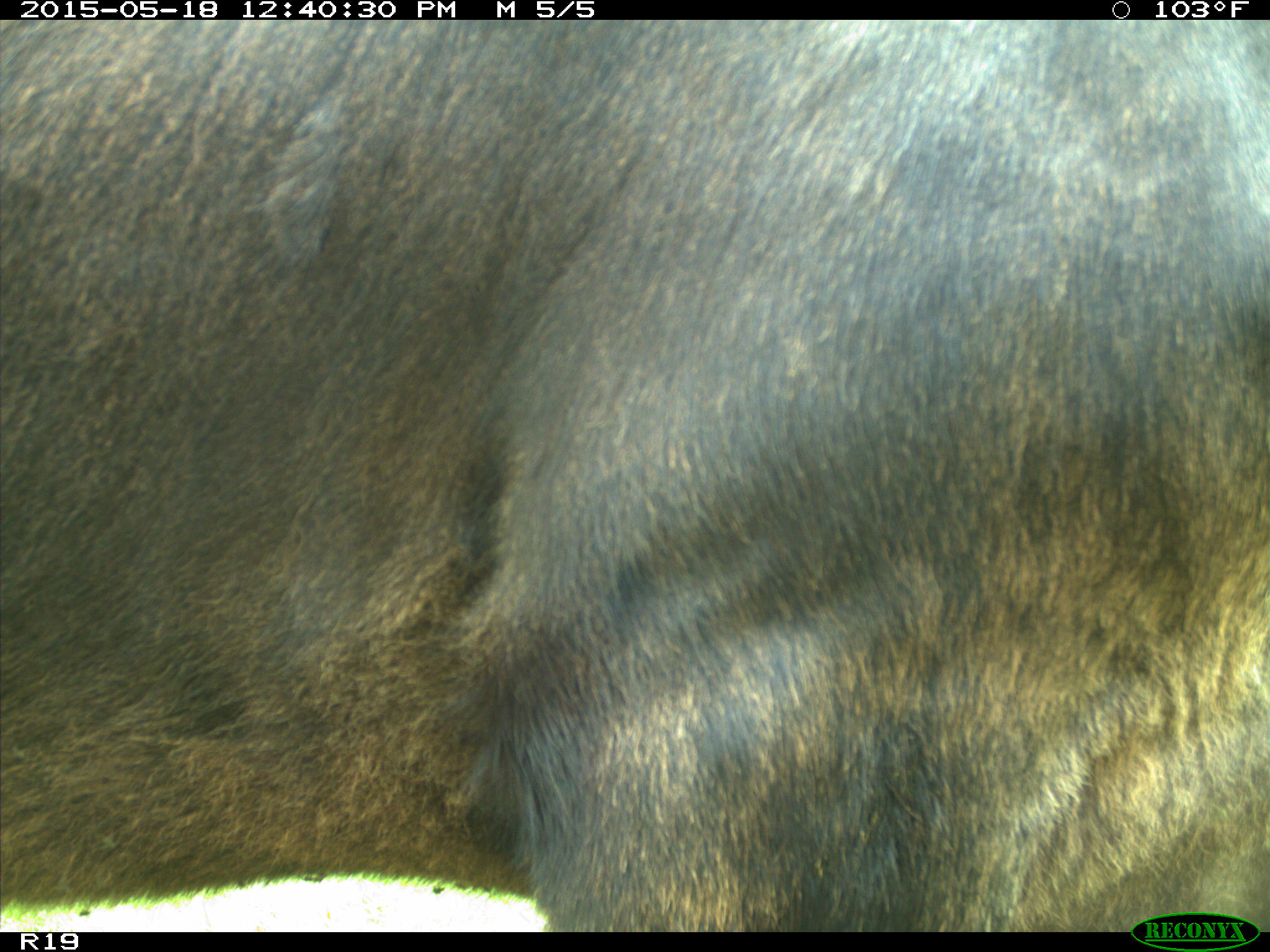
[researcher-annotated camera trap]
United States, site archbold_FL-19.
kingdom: Animalia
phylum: Chordata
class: Mammalia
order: Artiodactyla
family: Bovidae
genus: Bos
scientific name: Bos taurus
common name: domestic cow